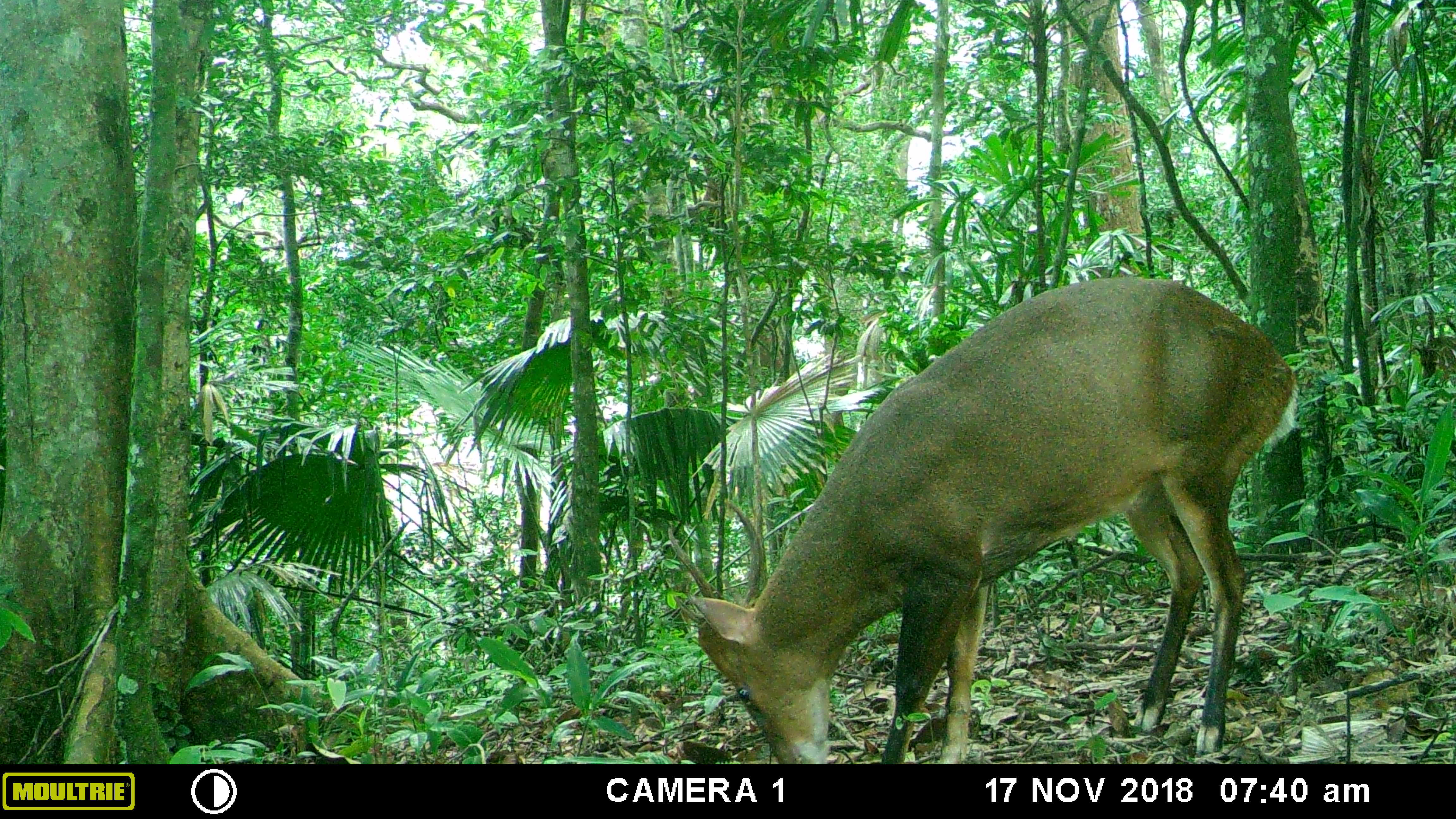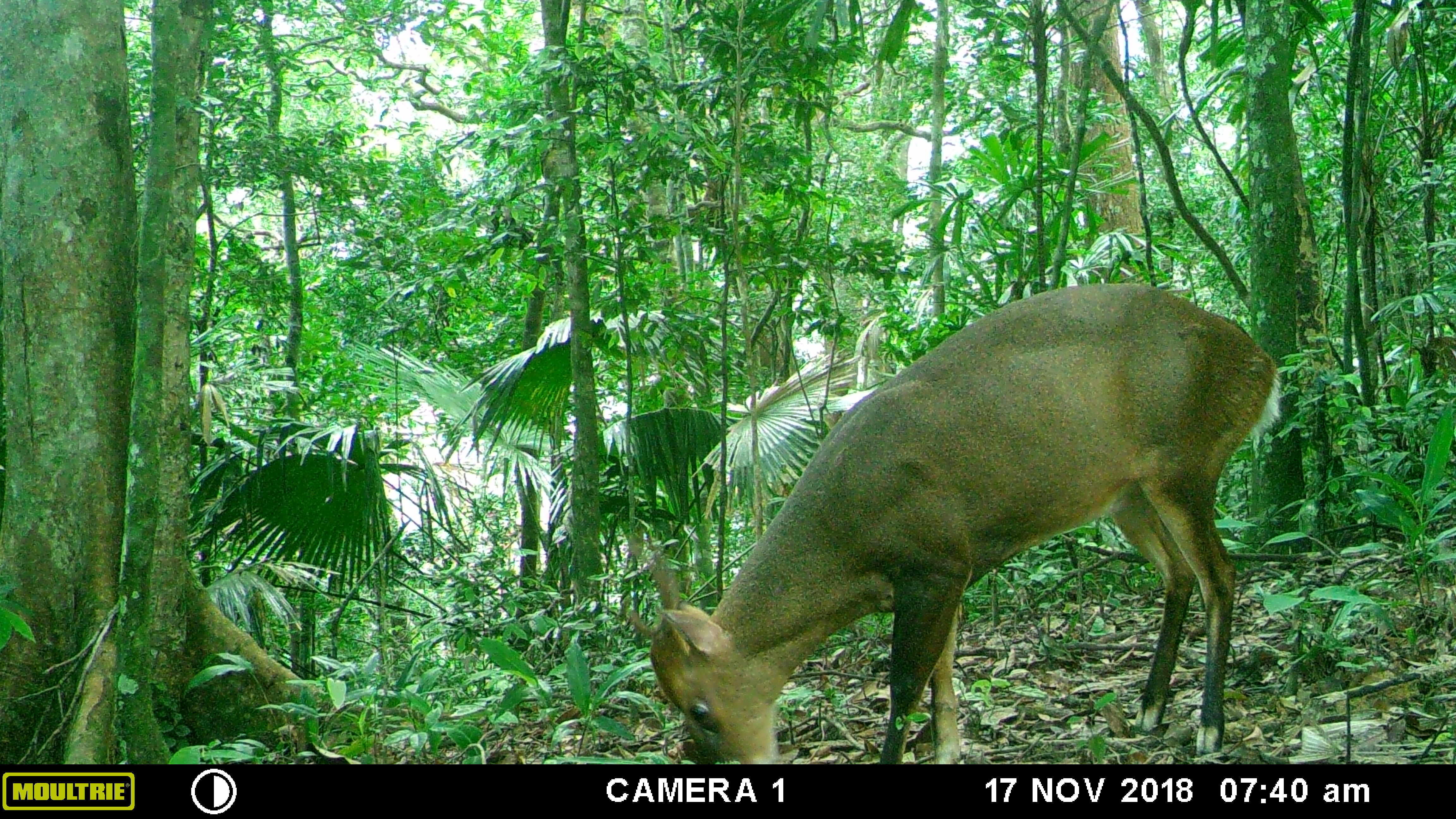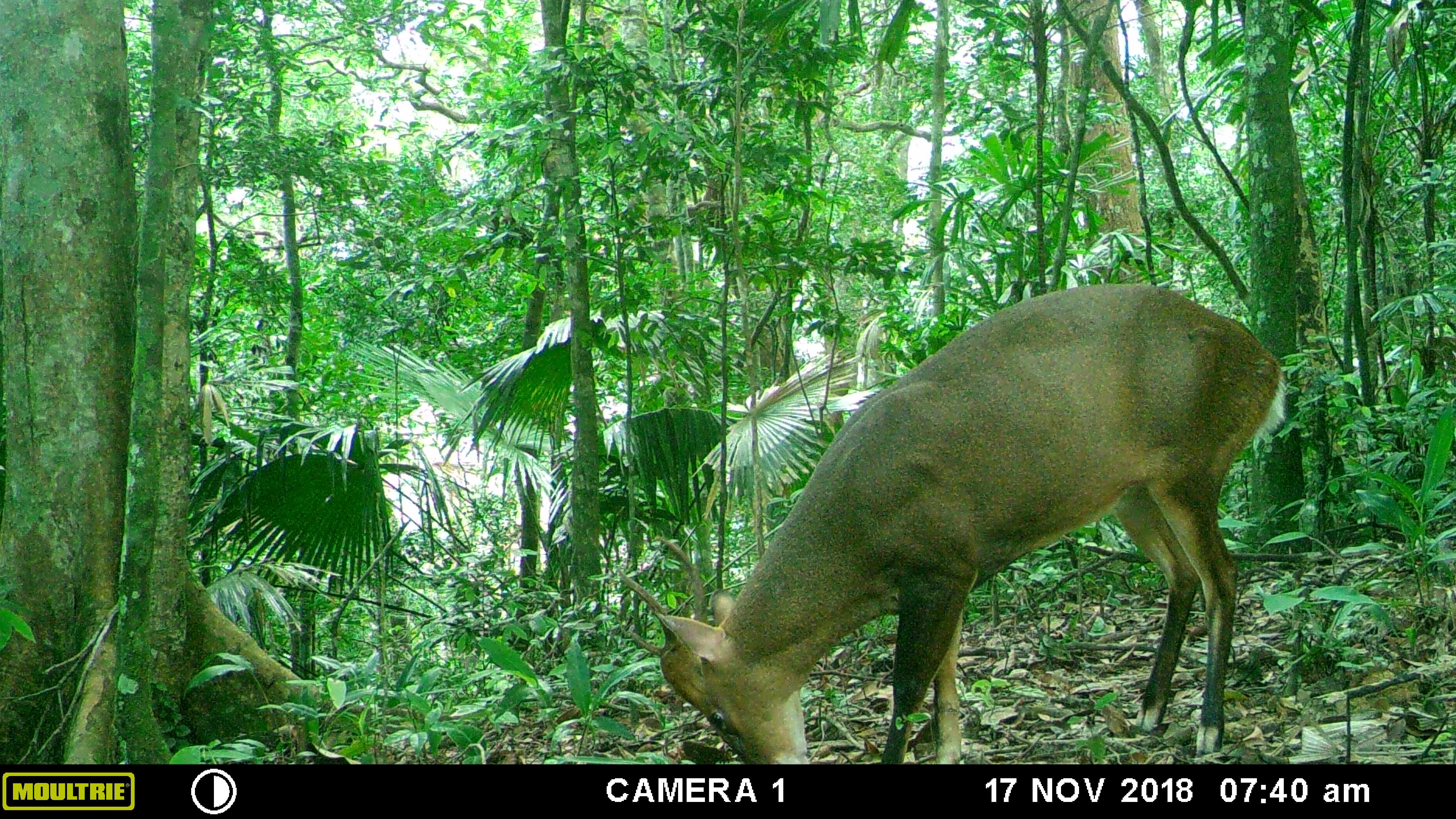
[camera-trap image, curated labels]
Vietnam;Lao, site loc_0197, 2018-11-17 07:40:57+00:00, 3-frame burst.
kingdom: Animalia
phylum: Chordata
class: Mammalia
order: Artiodactyla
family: Cervidae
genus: Muntiacus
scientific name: Muntiacus vuquangensis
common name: large-antlered muntjac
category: large antlered muntjac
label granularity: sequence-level